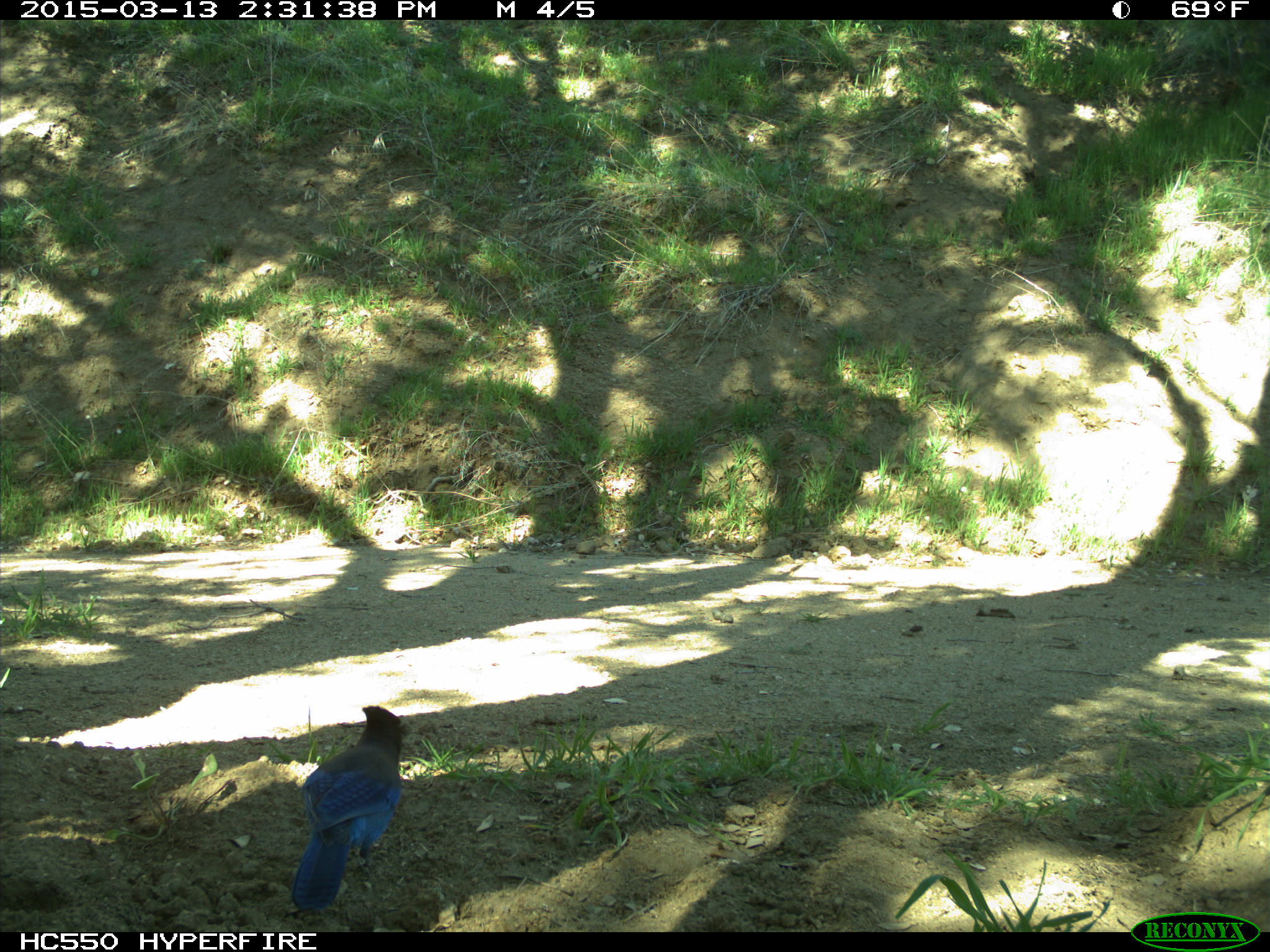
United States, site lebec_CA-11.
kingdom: Animalia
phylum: Chordata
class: Aves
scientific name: Aves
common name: birds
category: unidentified bird